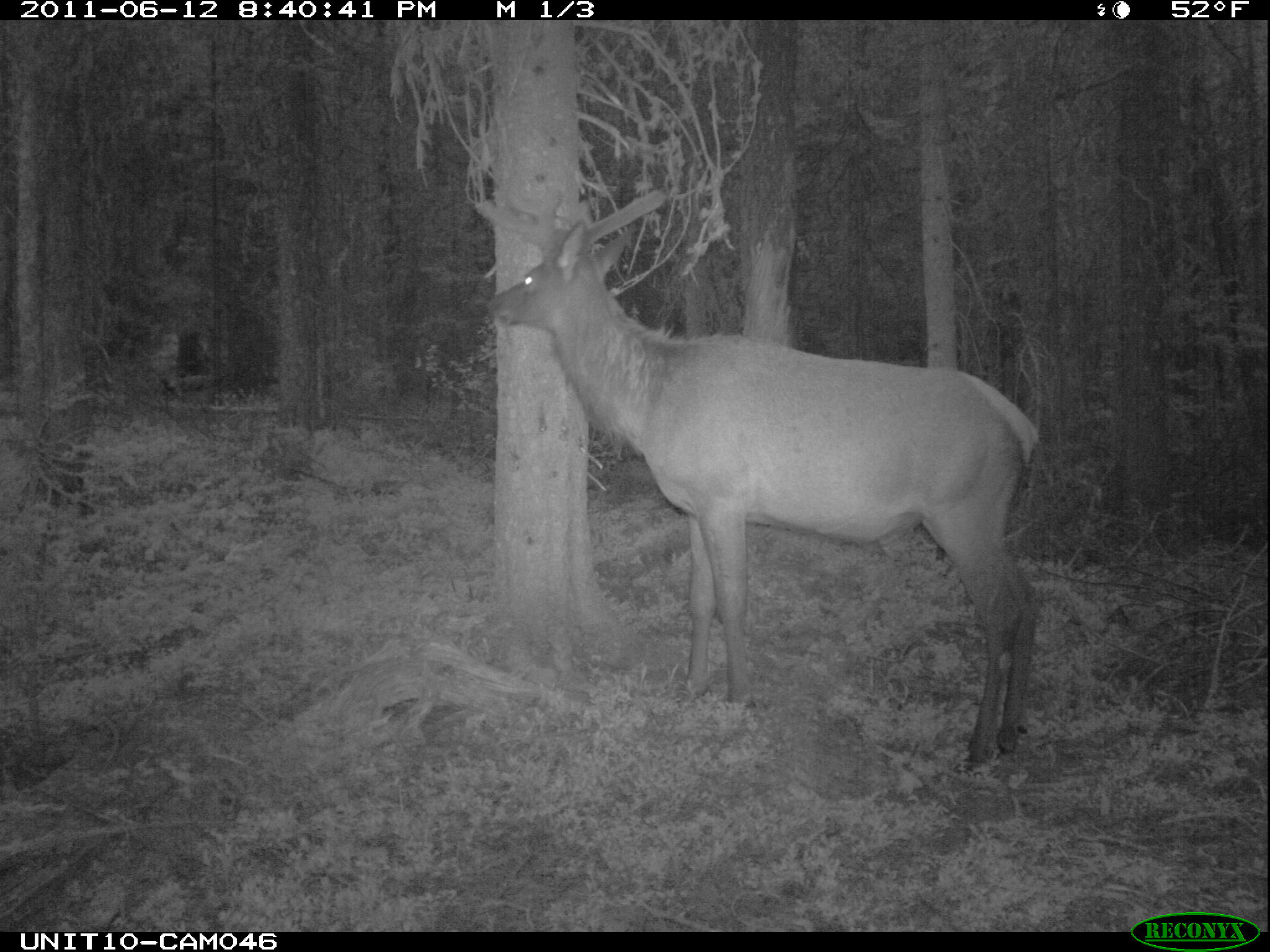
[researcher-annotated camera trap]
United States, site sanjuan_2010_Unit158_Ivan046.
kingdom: Animalia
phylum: Chordata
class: Mammalia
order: Artiodactyla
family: Cervidae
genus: Cervus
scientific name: Cervus elaphus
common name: red deer